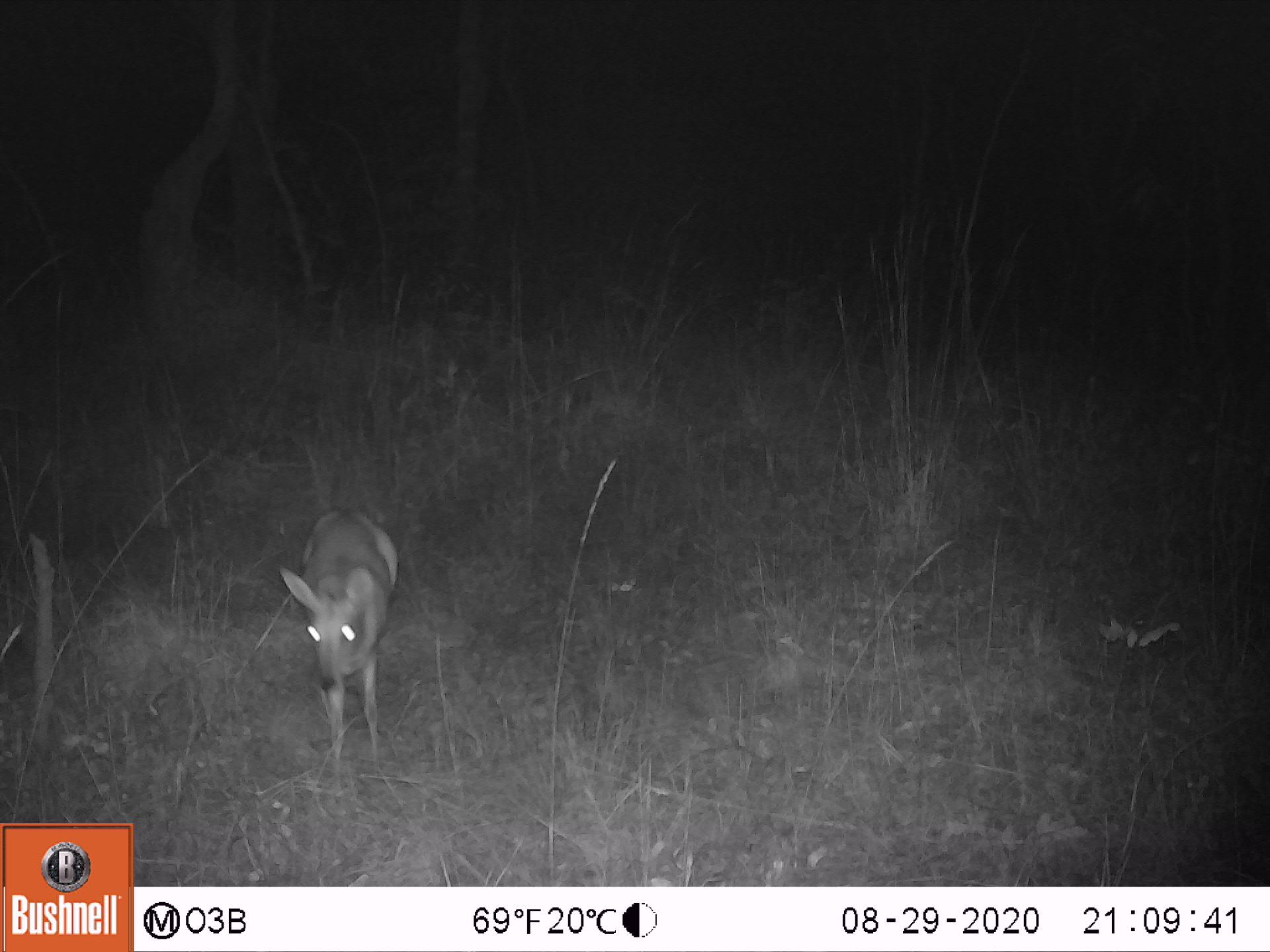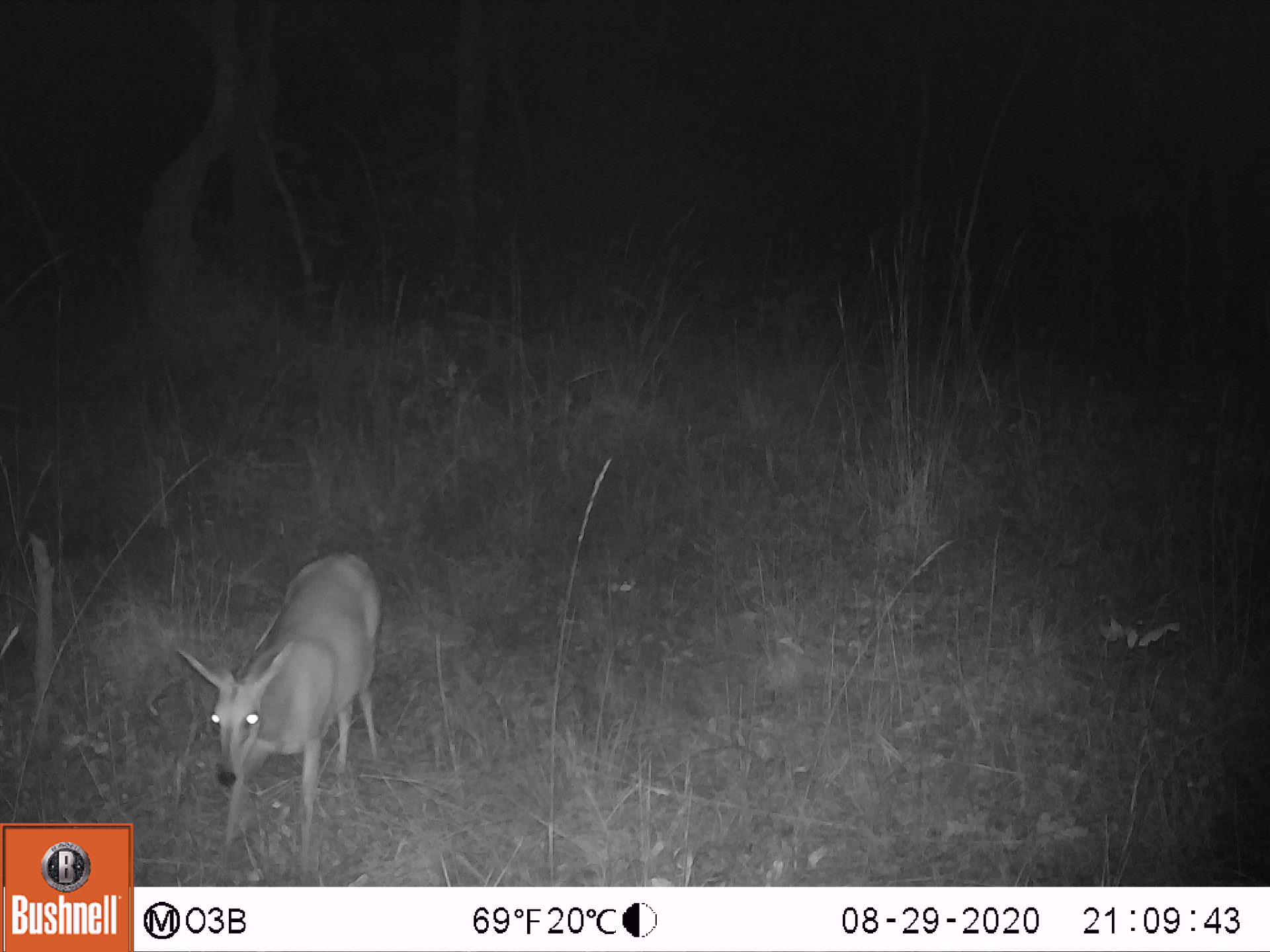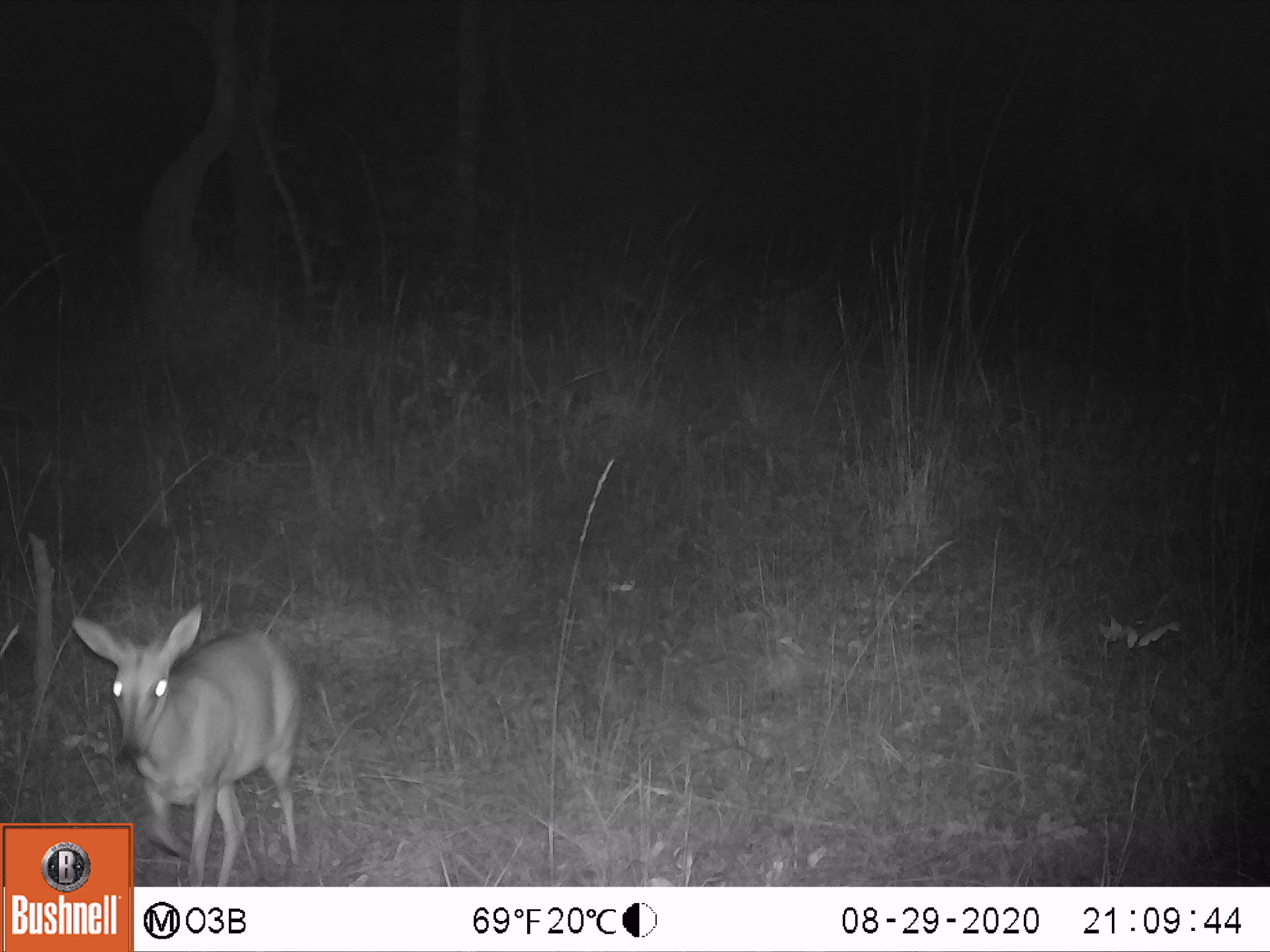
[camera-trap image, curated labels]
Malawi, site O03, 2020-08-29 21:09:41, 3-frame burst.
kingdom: Animalia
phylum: Chordata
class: Mammalia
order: Artiodactyla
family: Bovidae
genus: Sylvicapra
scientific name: Sylvicapra grimmia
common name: common duiker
Common duiker (Sylvicapra grimmia), count 1.